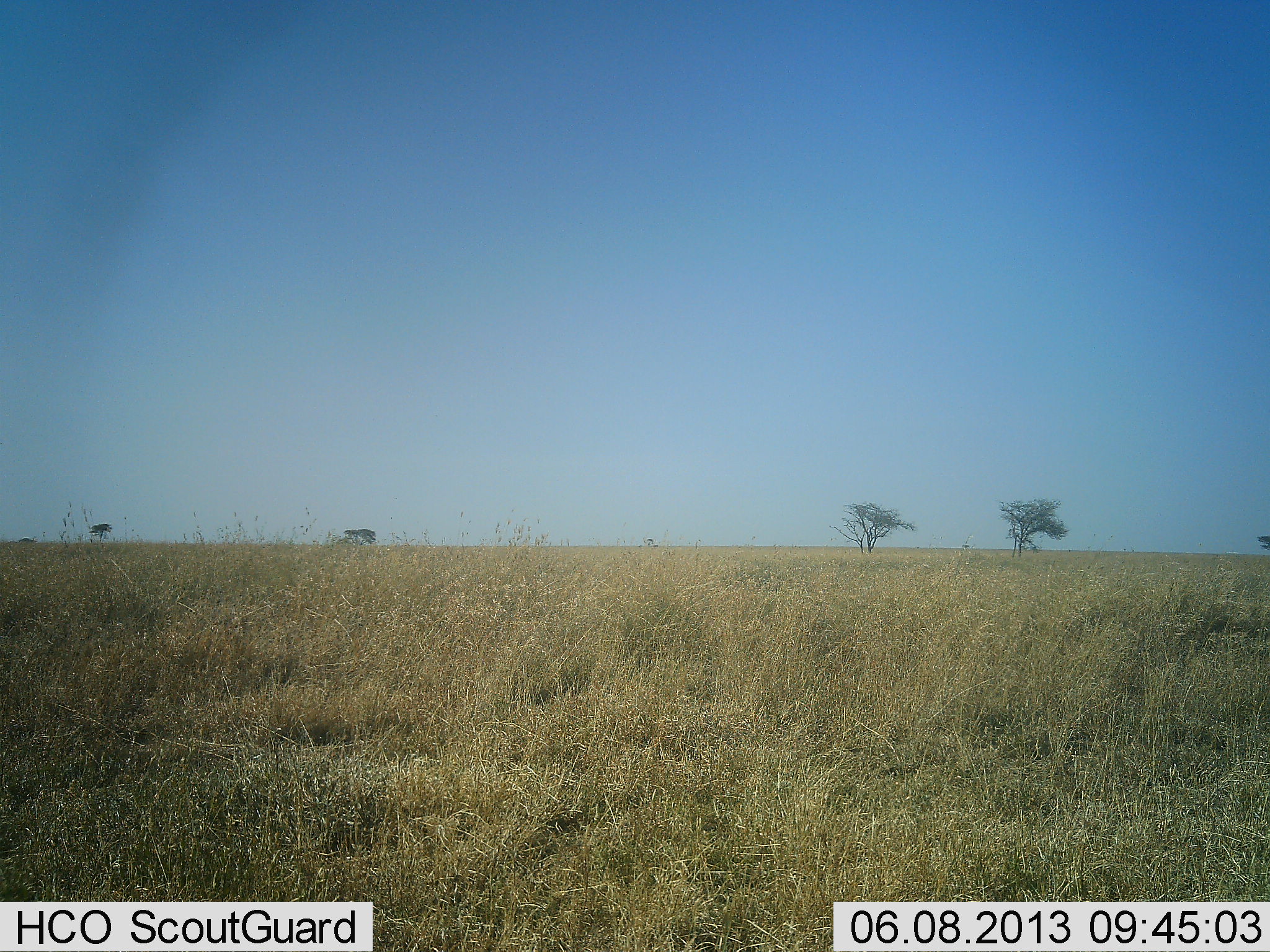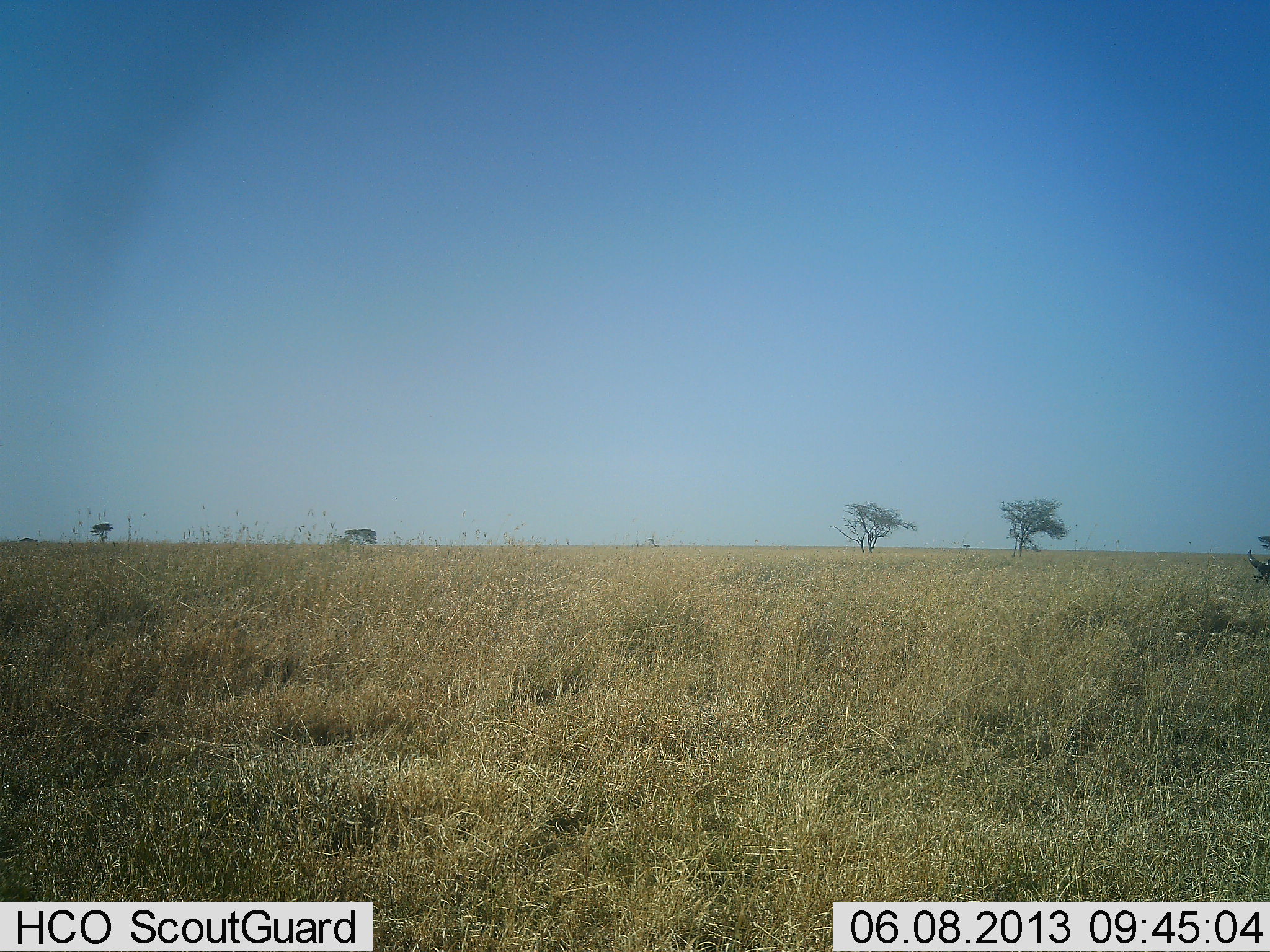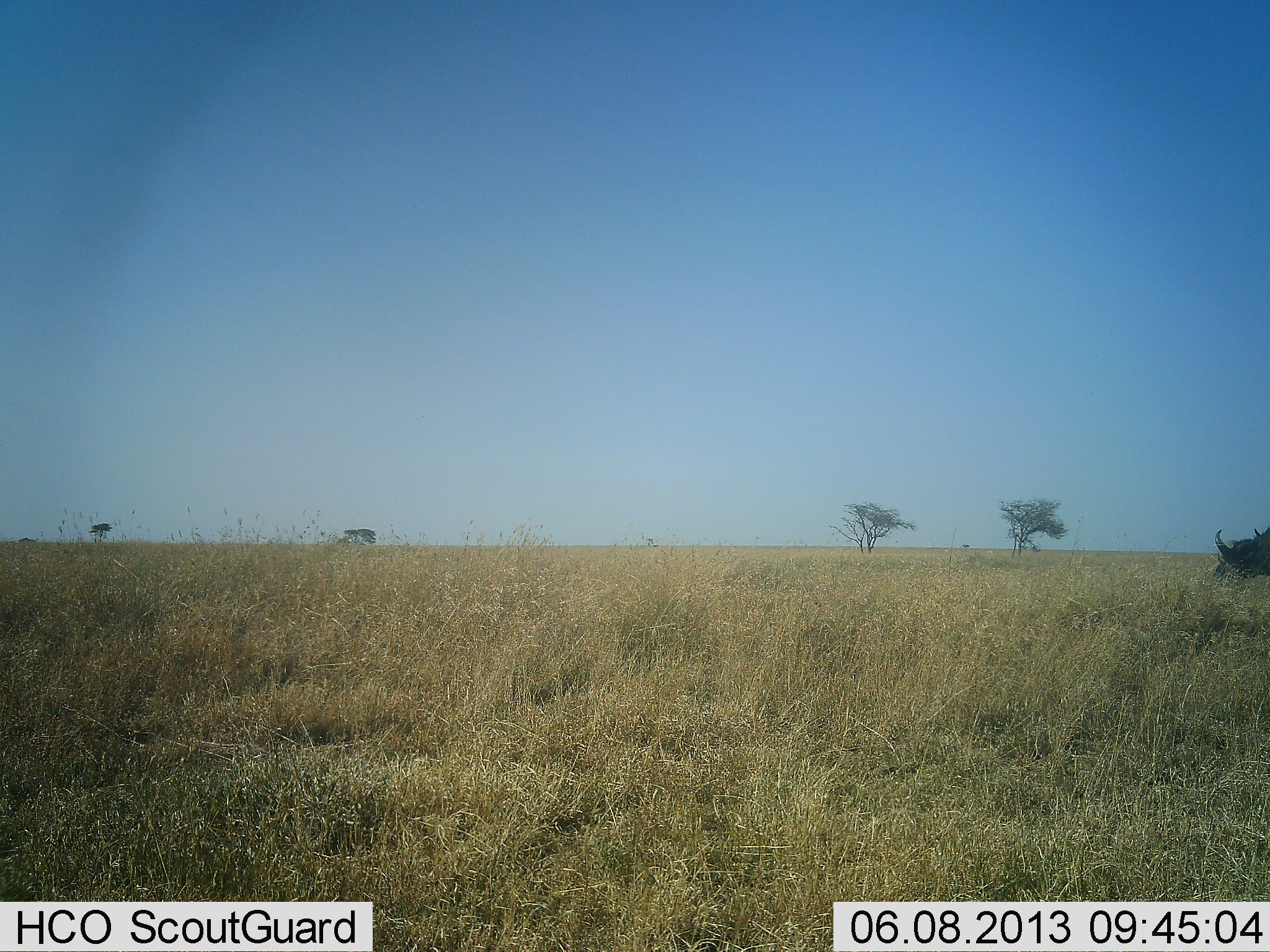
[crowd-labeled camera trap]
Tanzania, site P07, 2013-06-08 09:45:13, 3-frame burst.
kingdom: Animalia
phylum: Chordata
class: Mammalia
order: Artiodactyla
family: Bovidae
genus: Syncerus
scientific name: Syncerus caffer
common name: cape buffalo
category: buffalo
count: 1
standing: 0%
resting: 0%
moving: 60%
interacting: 0%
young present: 0%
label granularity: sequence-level